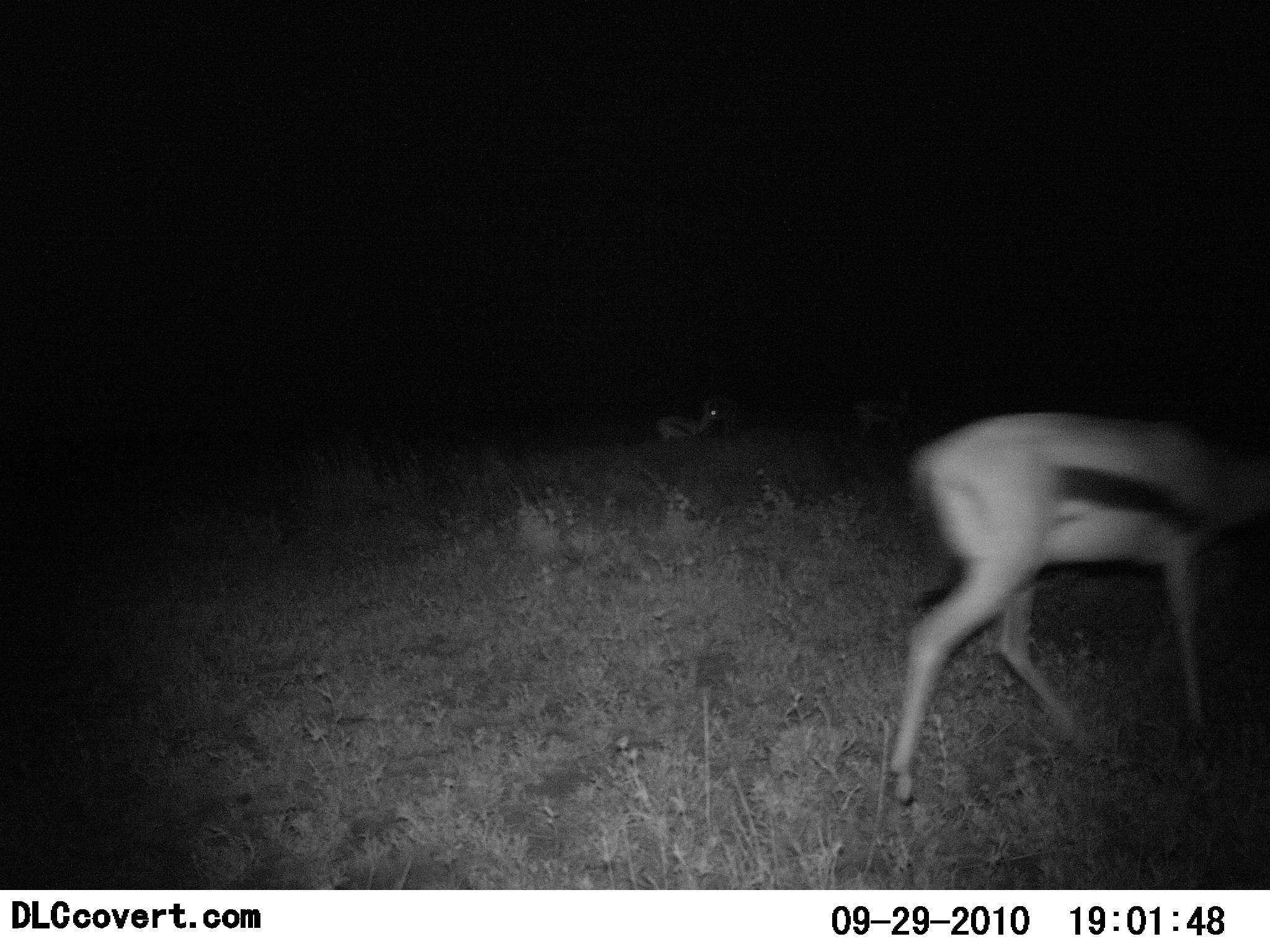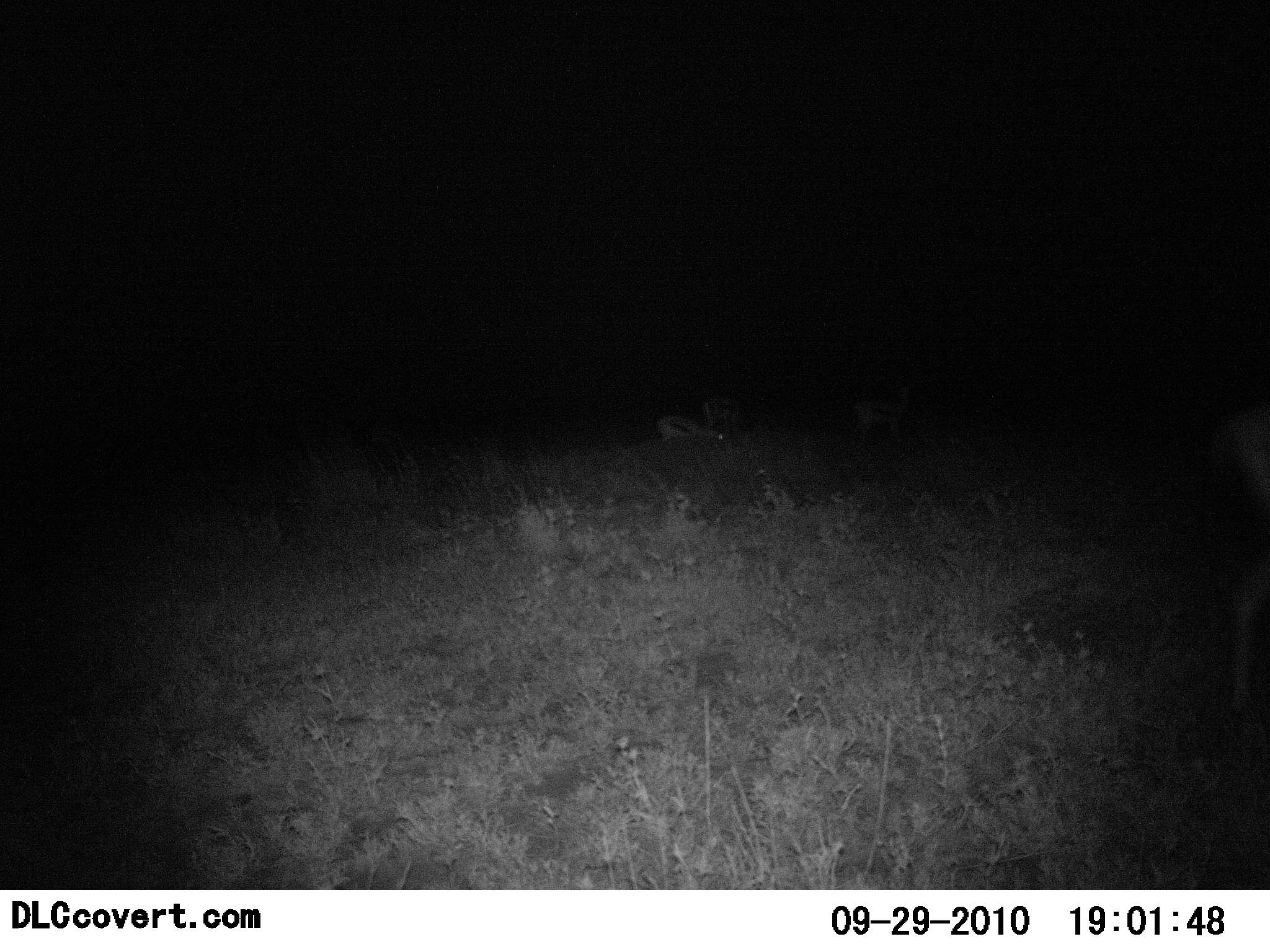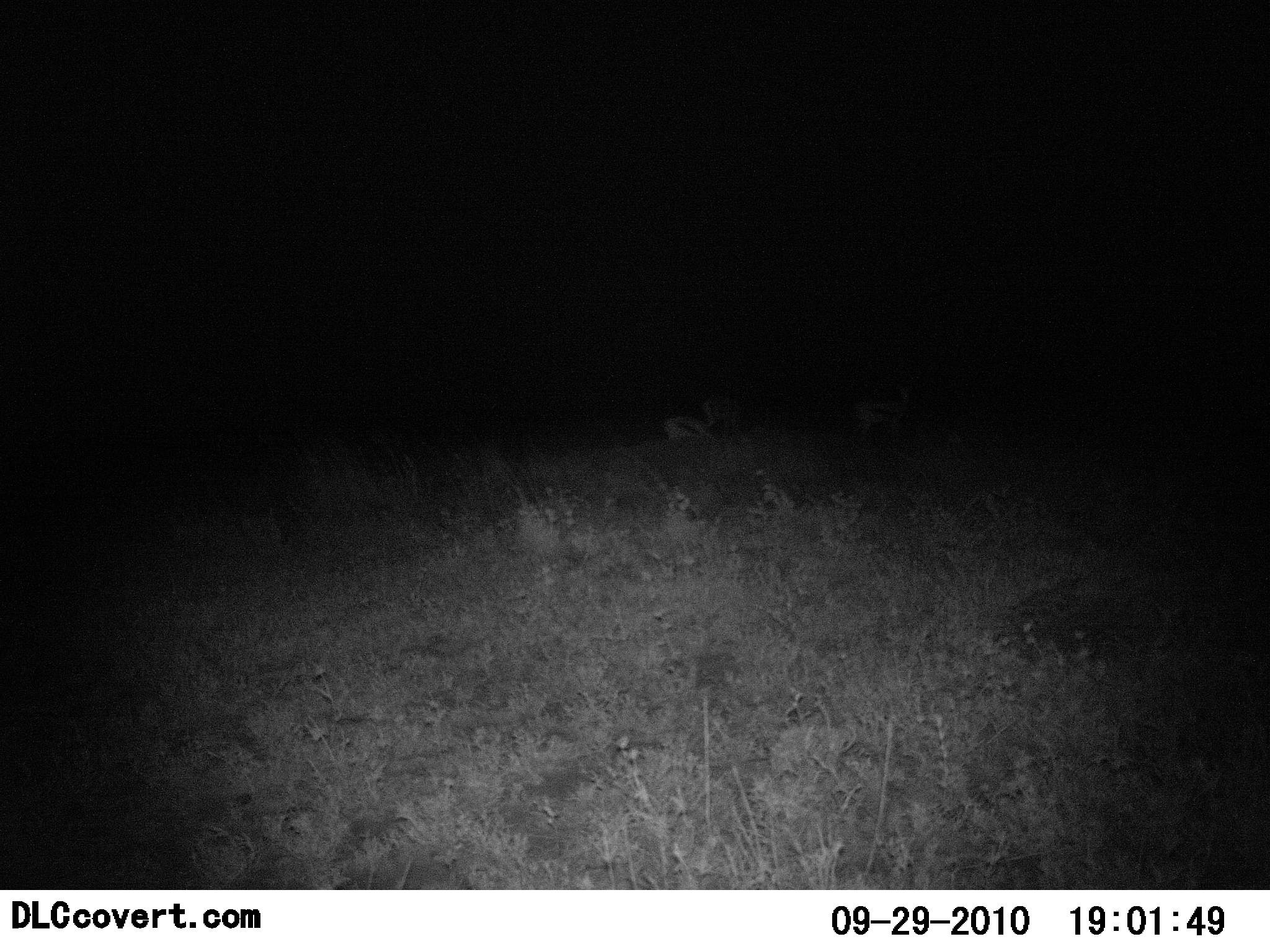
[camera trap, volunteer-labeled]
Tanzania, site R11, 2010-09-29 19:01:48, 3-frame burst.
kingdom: Animalia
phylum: Chordata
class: Mammalia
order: Artiodactyla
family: Bovidae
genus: Eudorcas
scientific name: Eudorcas thomsonii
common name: thomson's gazelle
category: gazellethomsons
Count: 3.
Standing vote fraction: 37%.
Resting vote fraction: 0%.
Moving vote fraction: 74%.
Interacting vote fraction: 0%.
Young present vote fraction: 0%.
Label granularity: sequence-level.